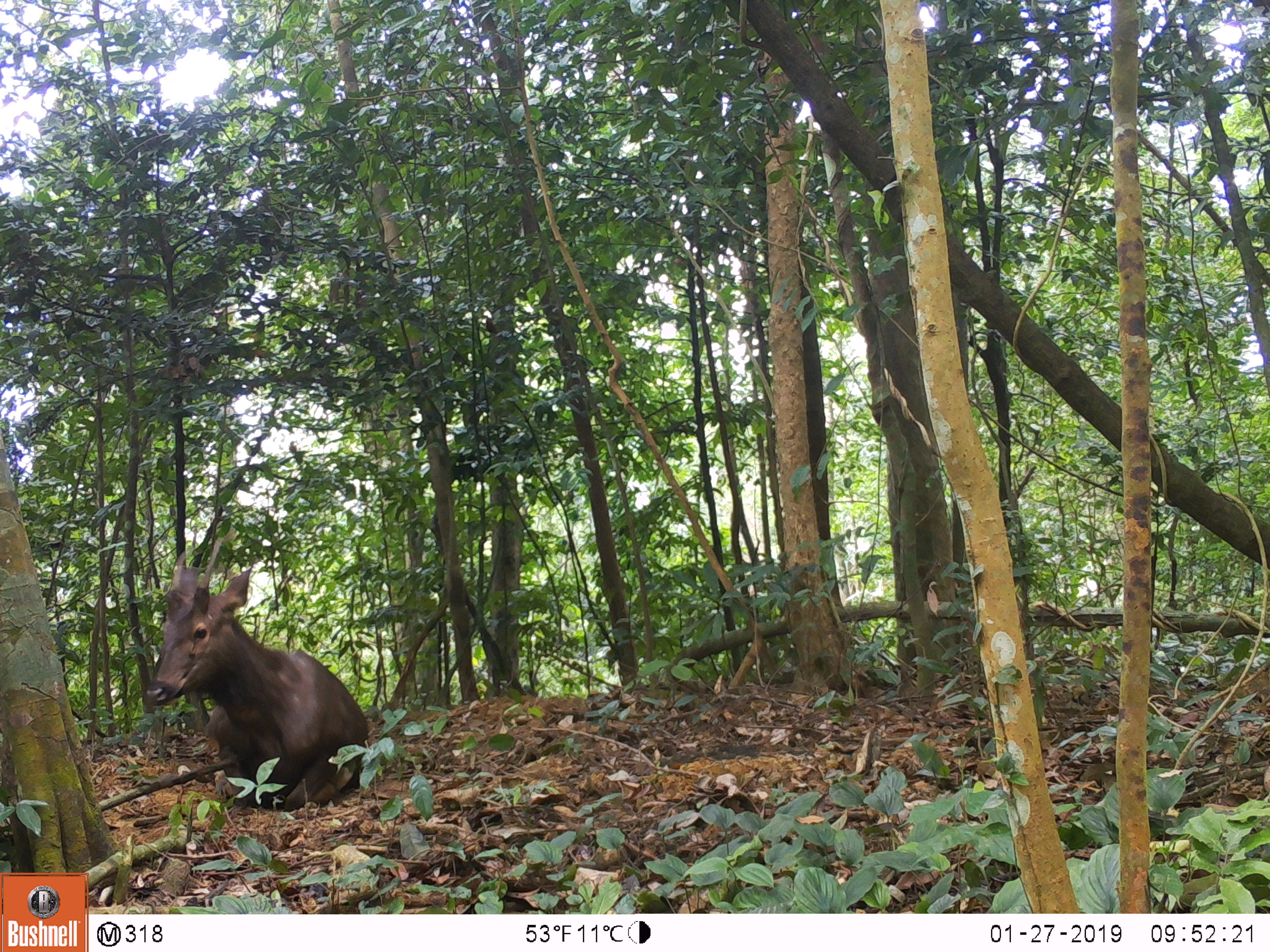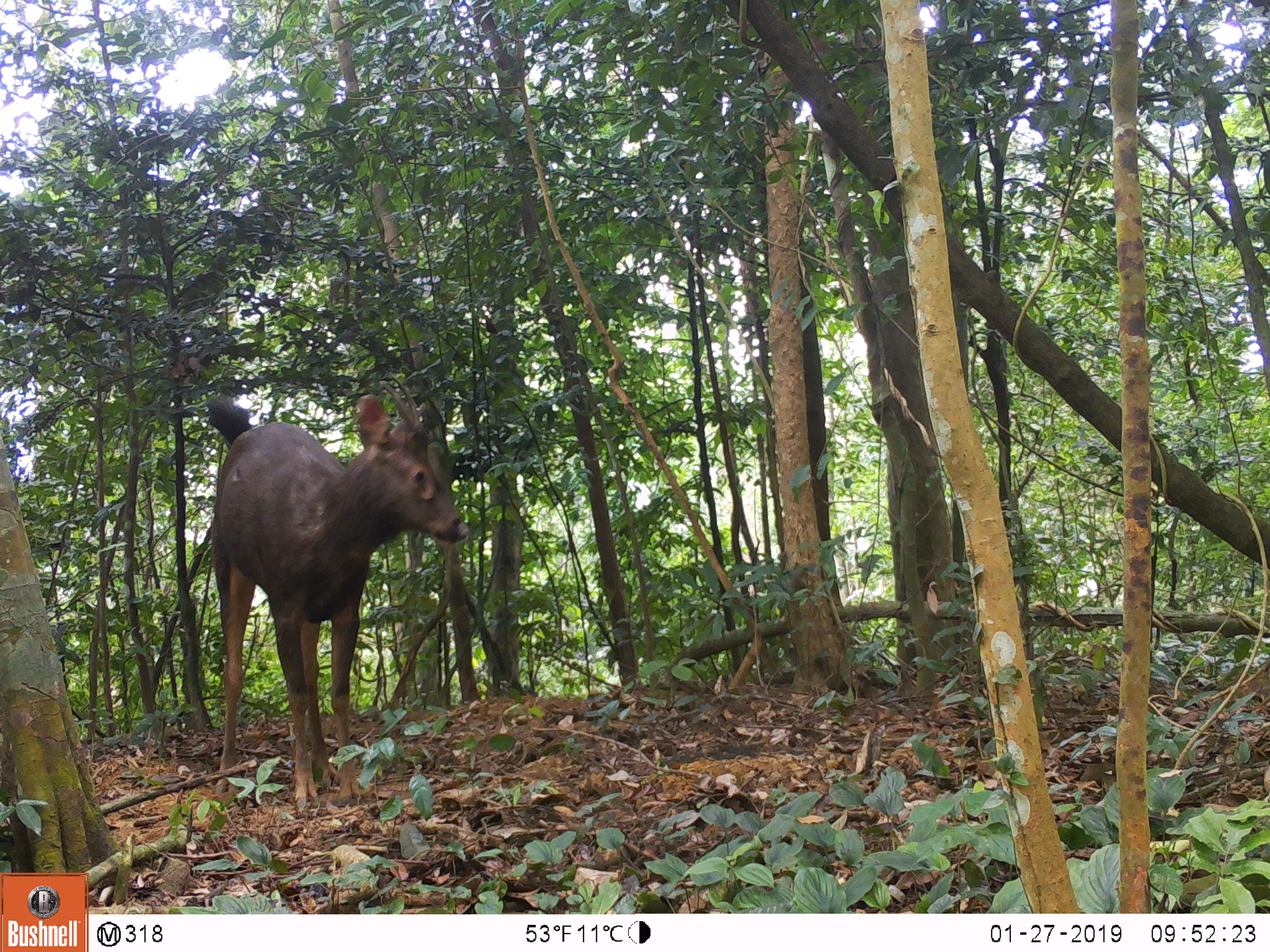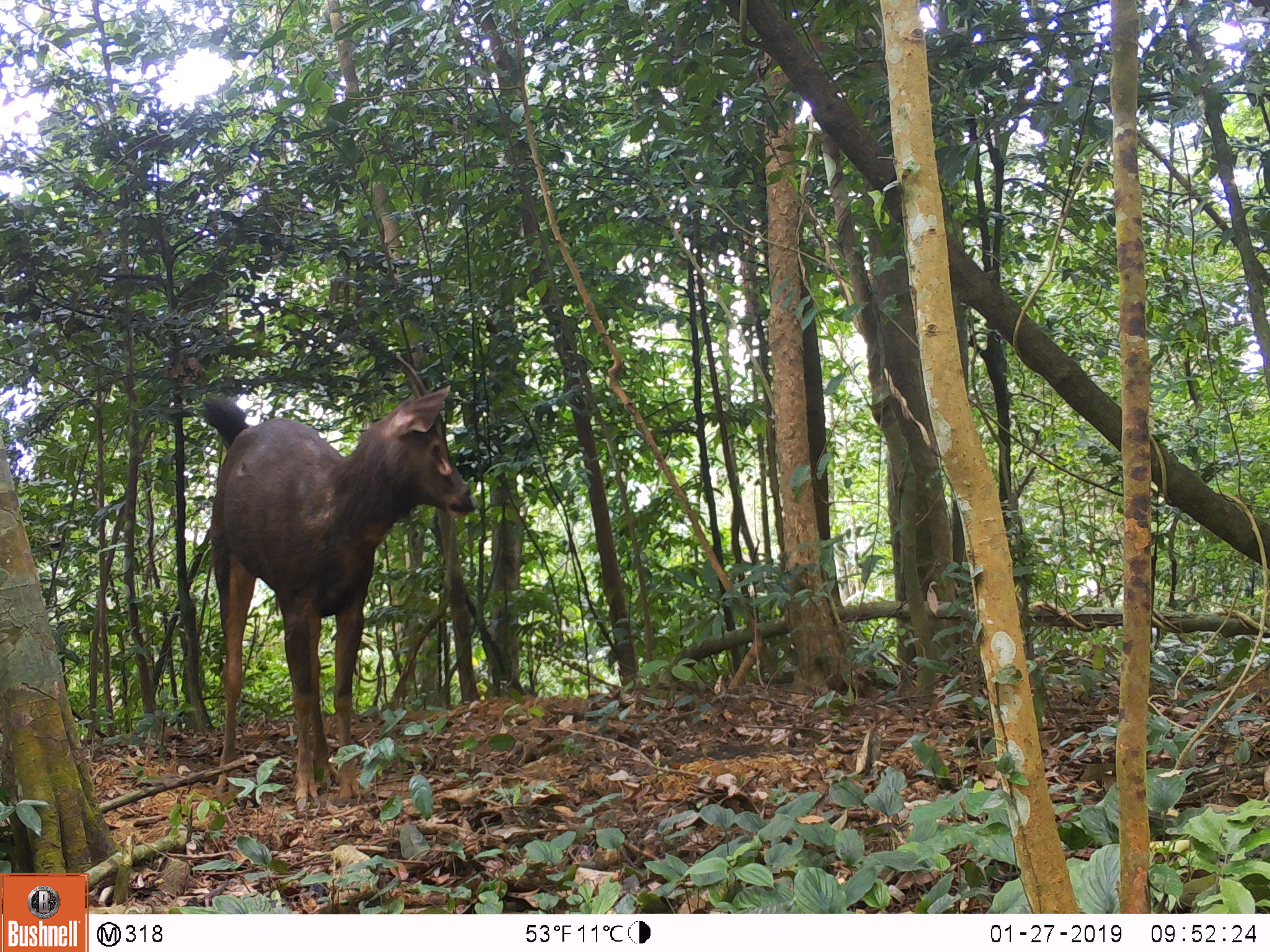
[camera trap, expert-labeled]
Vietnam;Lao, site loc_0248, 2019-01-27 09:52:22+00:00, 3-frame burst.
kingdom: Animalia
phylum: Chordata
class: Mammalia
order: Artiodactyla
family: Cervidae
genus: Rusa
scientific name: Rusa unicolor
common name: sambar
Sambar (Rusa unicolor). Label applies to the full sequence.